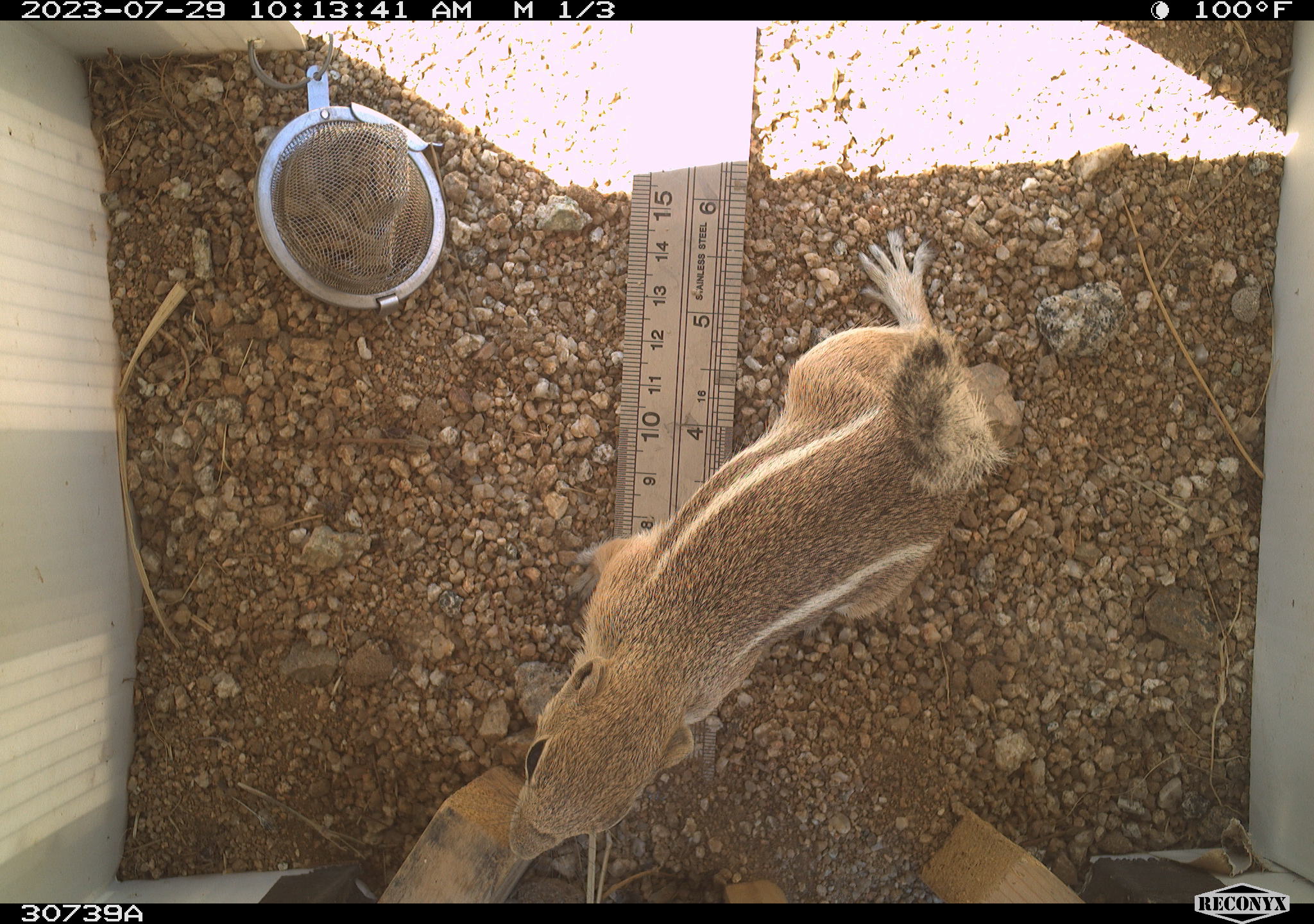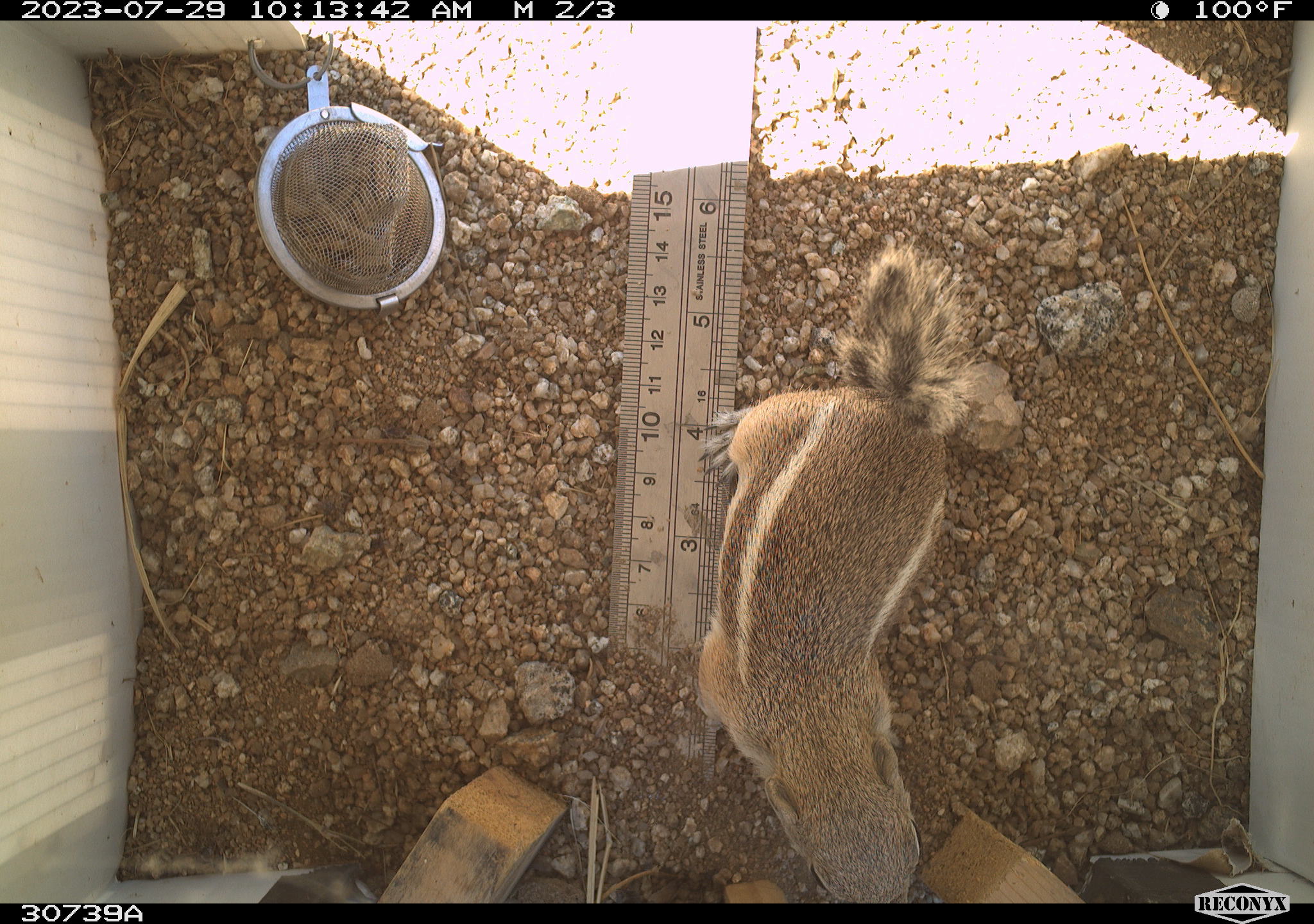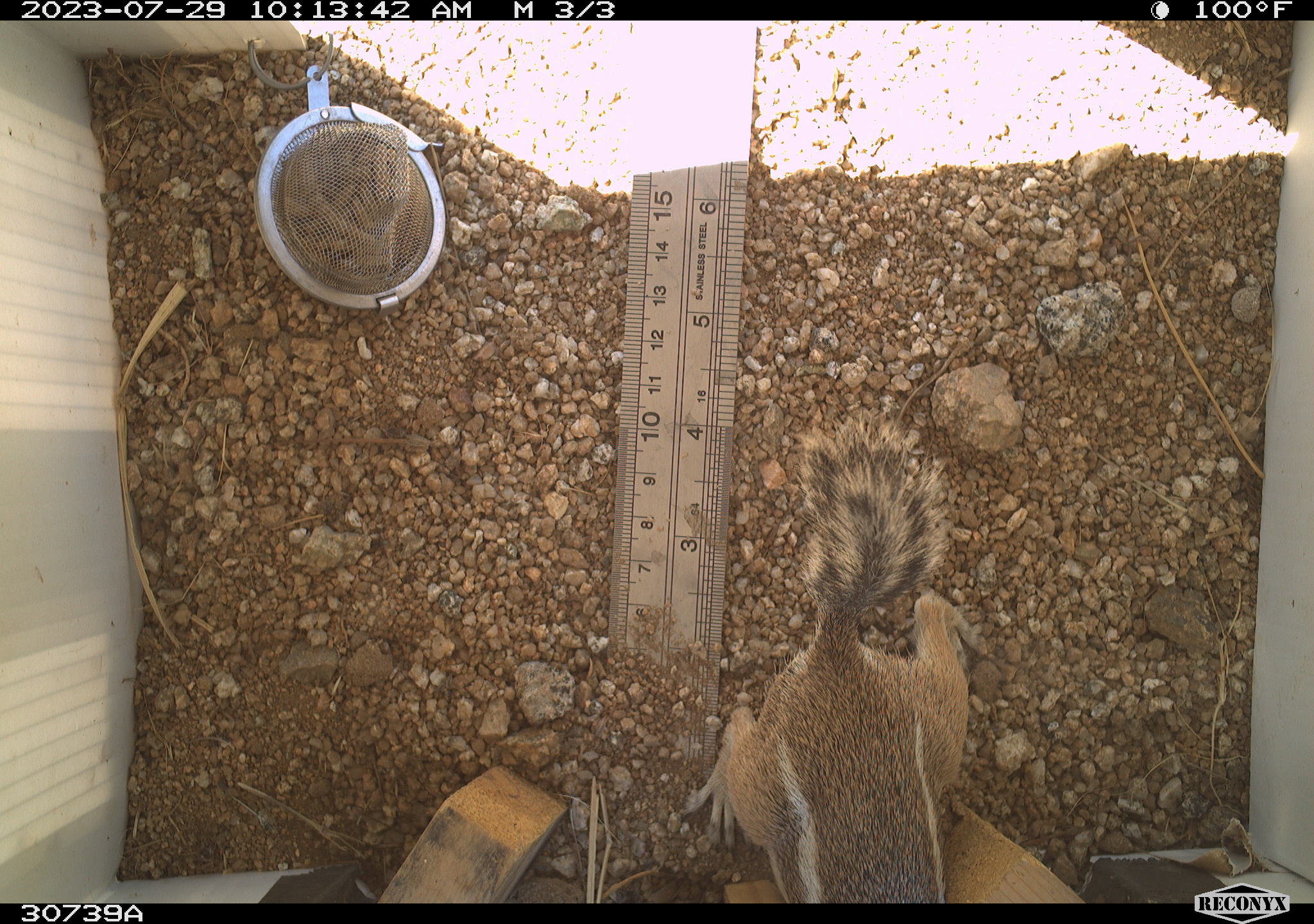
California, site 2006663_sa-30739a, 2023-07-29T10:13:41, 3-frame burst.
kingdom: Animalia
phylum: Chordata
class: Mammalia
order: Rodentia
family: Sciuridae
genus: Ammospermophilus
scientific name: Ammospermophilus leucurus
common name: white-tailed antelope squirrel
White-tailed antelope squirrel (Ammospermophilus leucurus).